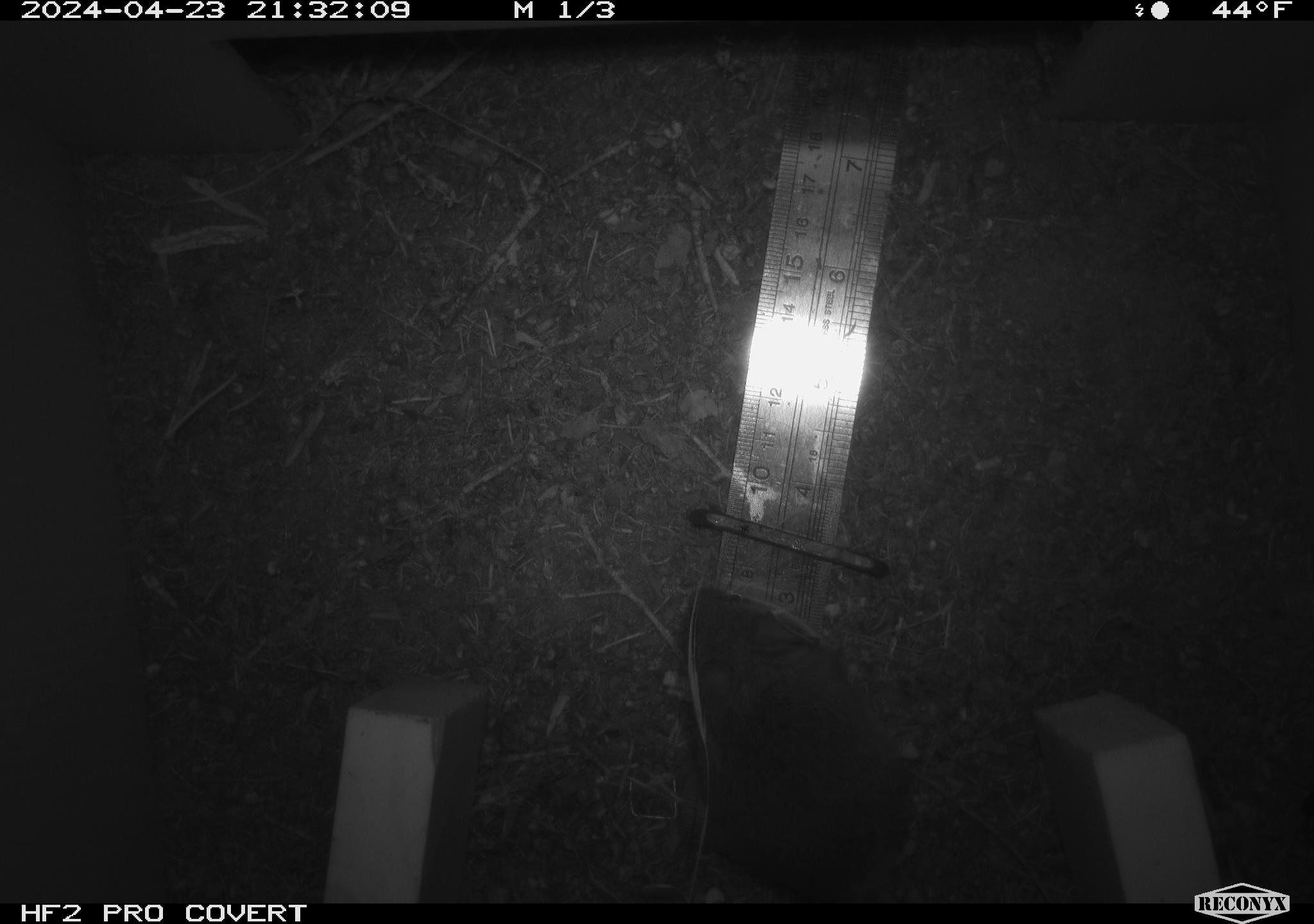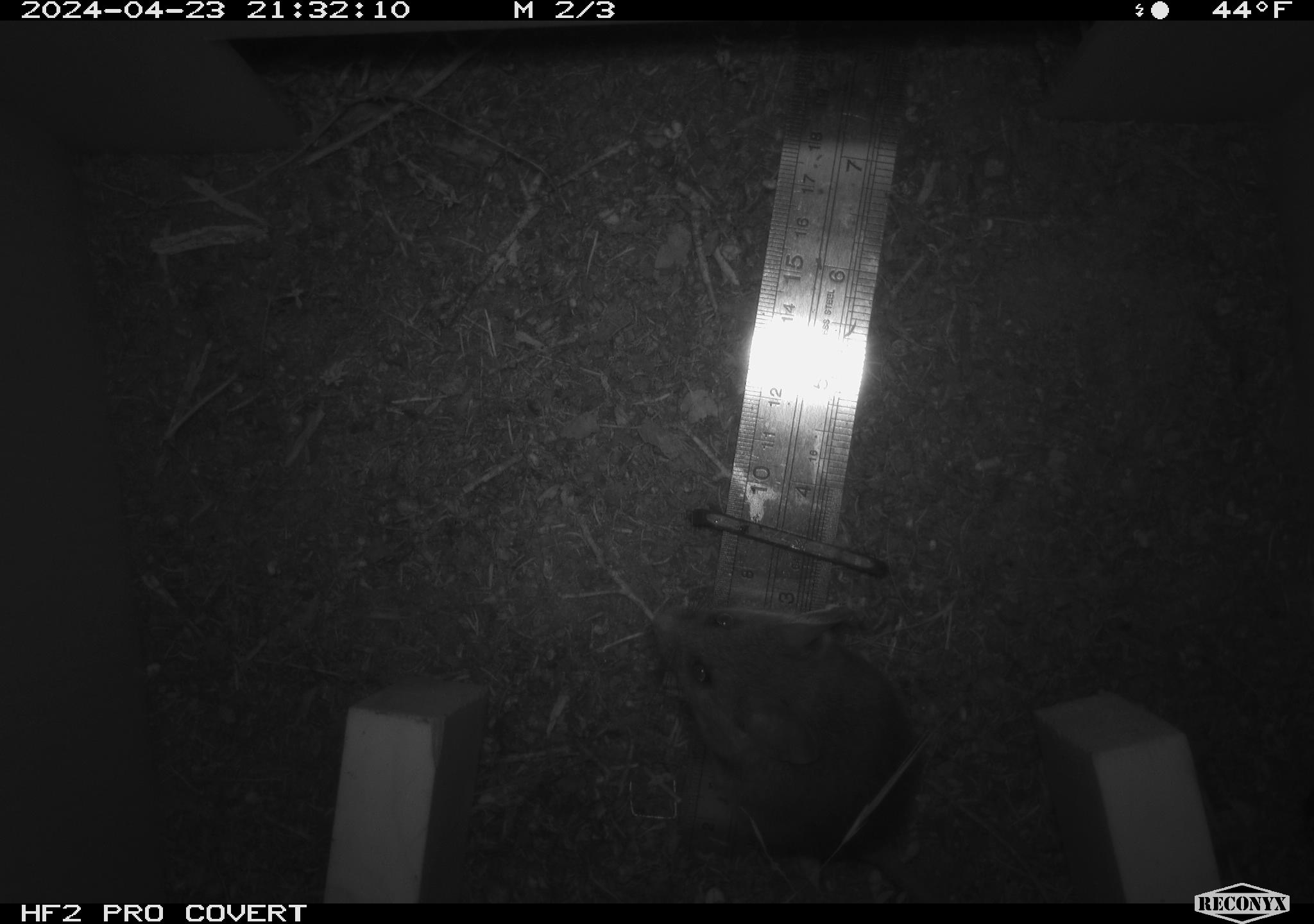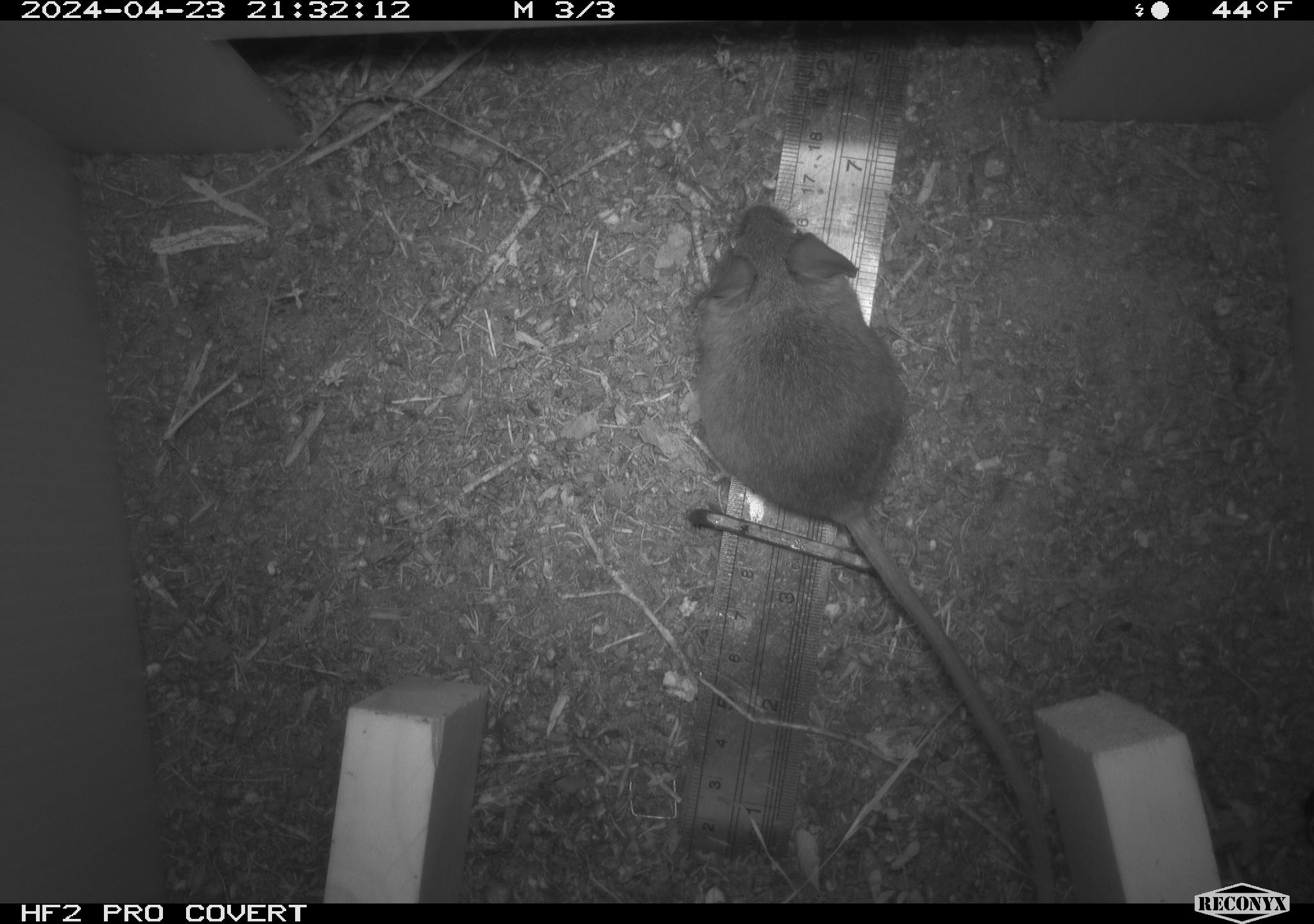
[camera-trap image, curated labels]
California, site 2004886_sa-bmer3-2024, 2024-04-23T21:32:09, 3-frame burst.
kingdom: Animalia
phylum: Chordata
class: Mammalia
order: Rodentia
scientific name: Rodentia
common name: mouse species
Mouse species (Rodentia).